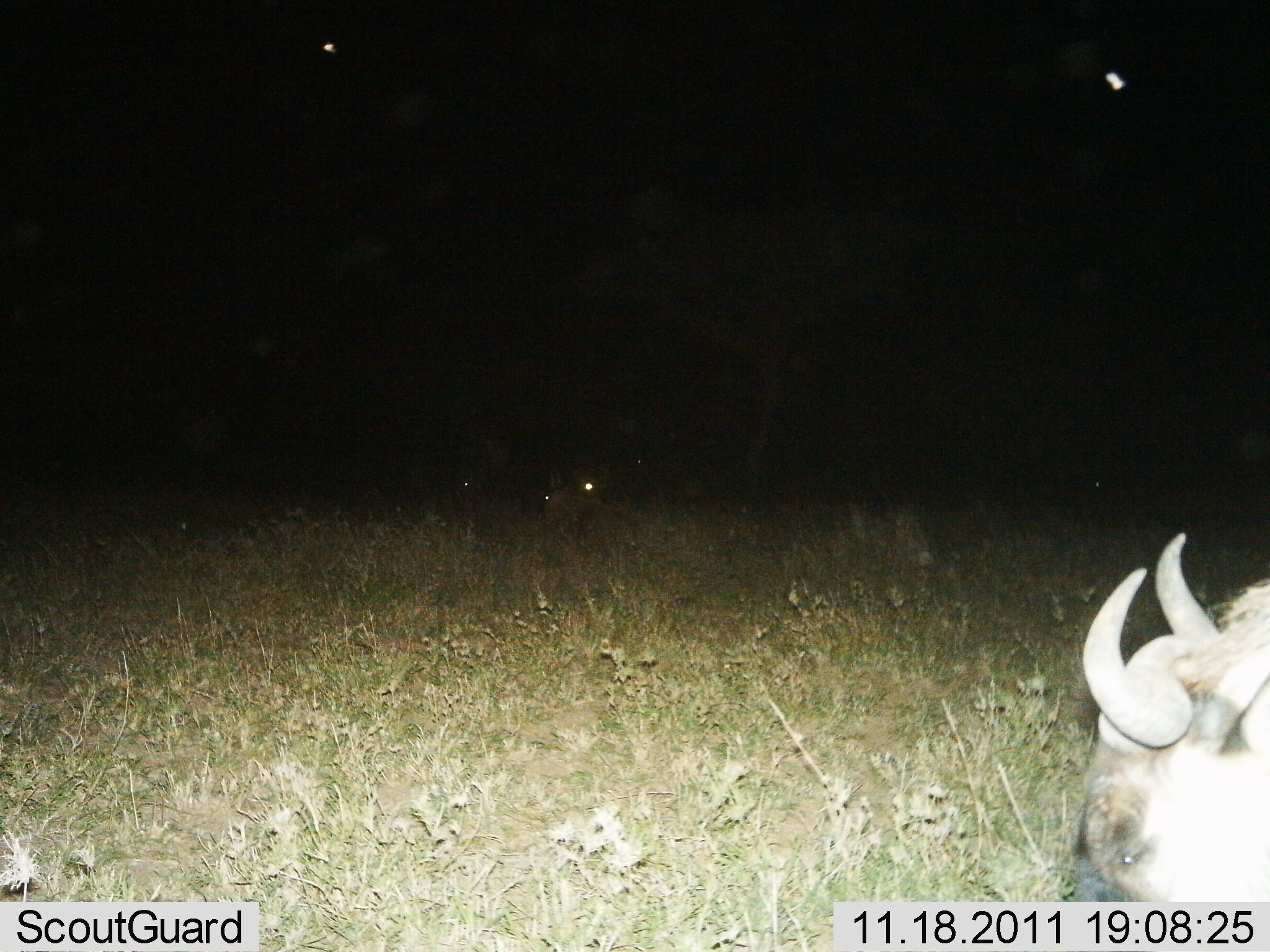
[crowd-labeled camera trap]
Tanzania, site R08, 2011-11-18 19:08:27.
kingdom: Animalia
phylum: Chordata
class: Mammalia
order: Artiodactyla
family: Bovidae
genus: Connochaetes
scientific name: Connochaetes taurinus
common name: blue wildebeest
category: wildebeest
Wildebeest (blue wildebeest) (Connochaetes taurinus), count 1. Behavior (volunteer vote fractions): standing 50%, resting 8%, moving 25%, interacting 0%. Young present (vote fraction): 0%. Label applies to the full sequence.